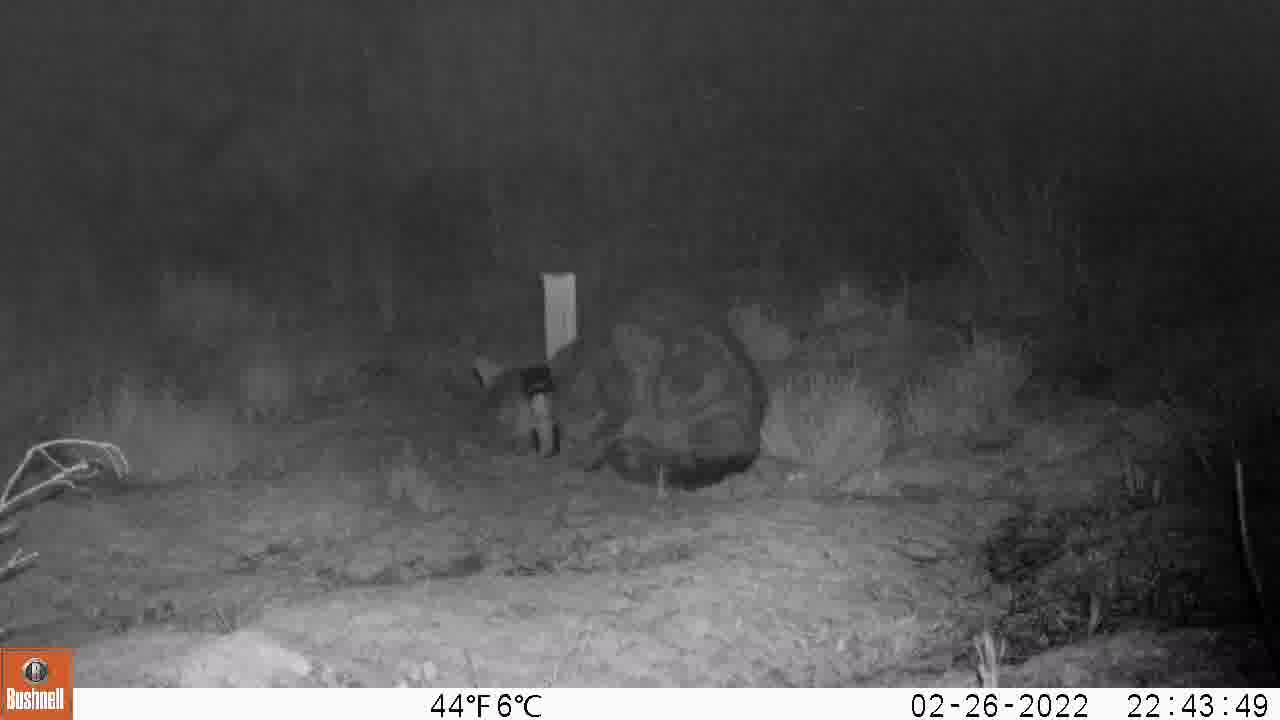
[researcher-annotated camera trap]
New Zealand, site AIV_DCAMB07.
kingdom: Animalia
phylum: Chordata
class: Mammalia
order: Carnivora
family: Felidae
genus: Felis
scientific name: Felis catus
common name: domestic cat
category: cat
Cat (domestic cat) (Felis catus).